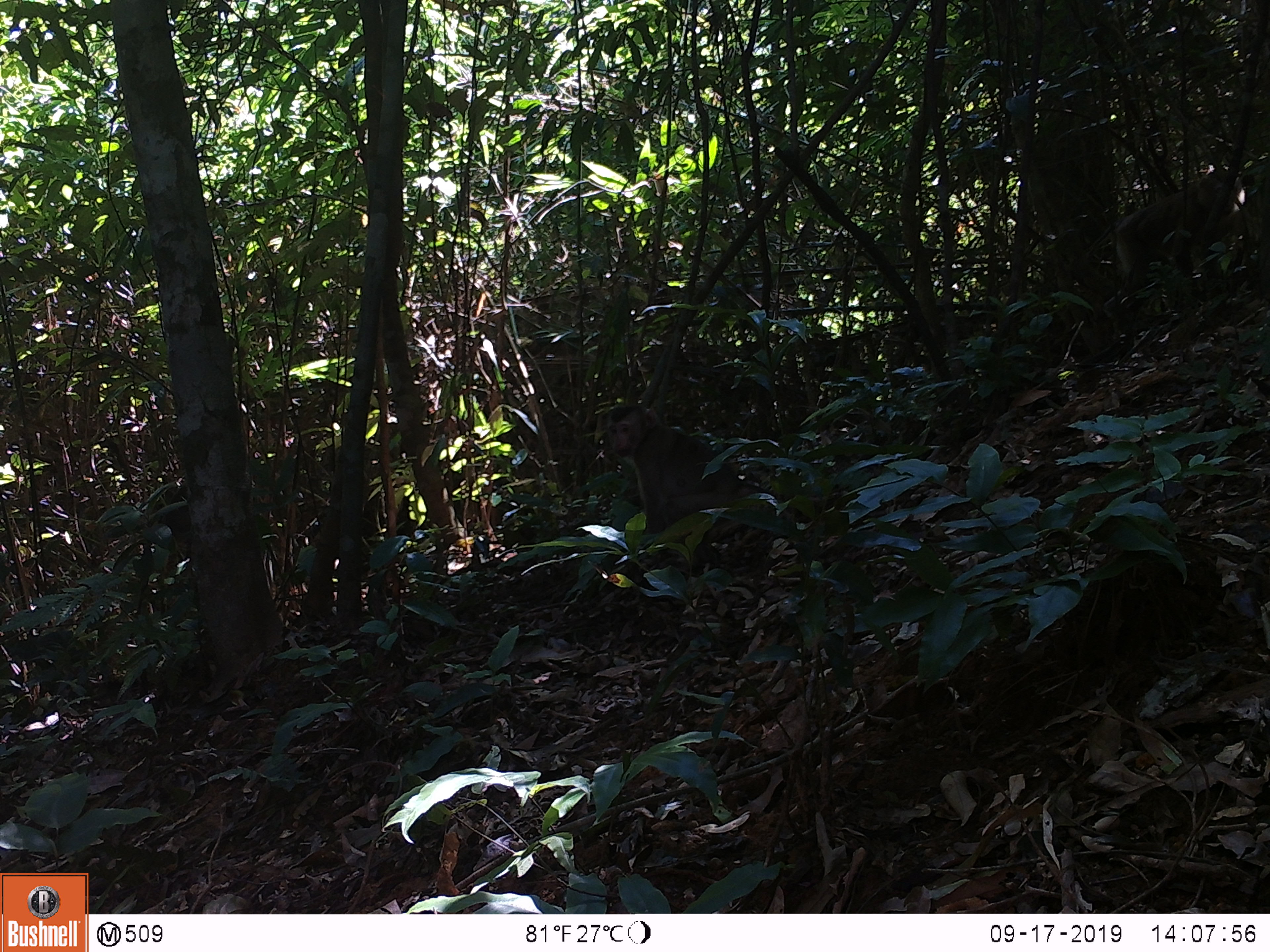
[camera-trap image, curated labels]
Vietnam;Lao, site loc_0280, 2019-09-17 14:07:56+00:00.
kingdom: Animalia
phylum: Chordata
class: Mammalia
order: Primates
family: Cercopithecidae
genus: Macaca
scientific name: Macaca nemestrina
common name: pig-tailed macaque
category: pig tailed macaque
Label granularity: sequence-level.